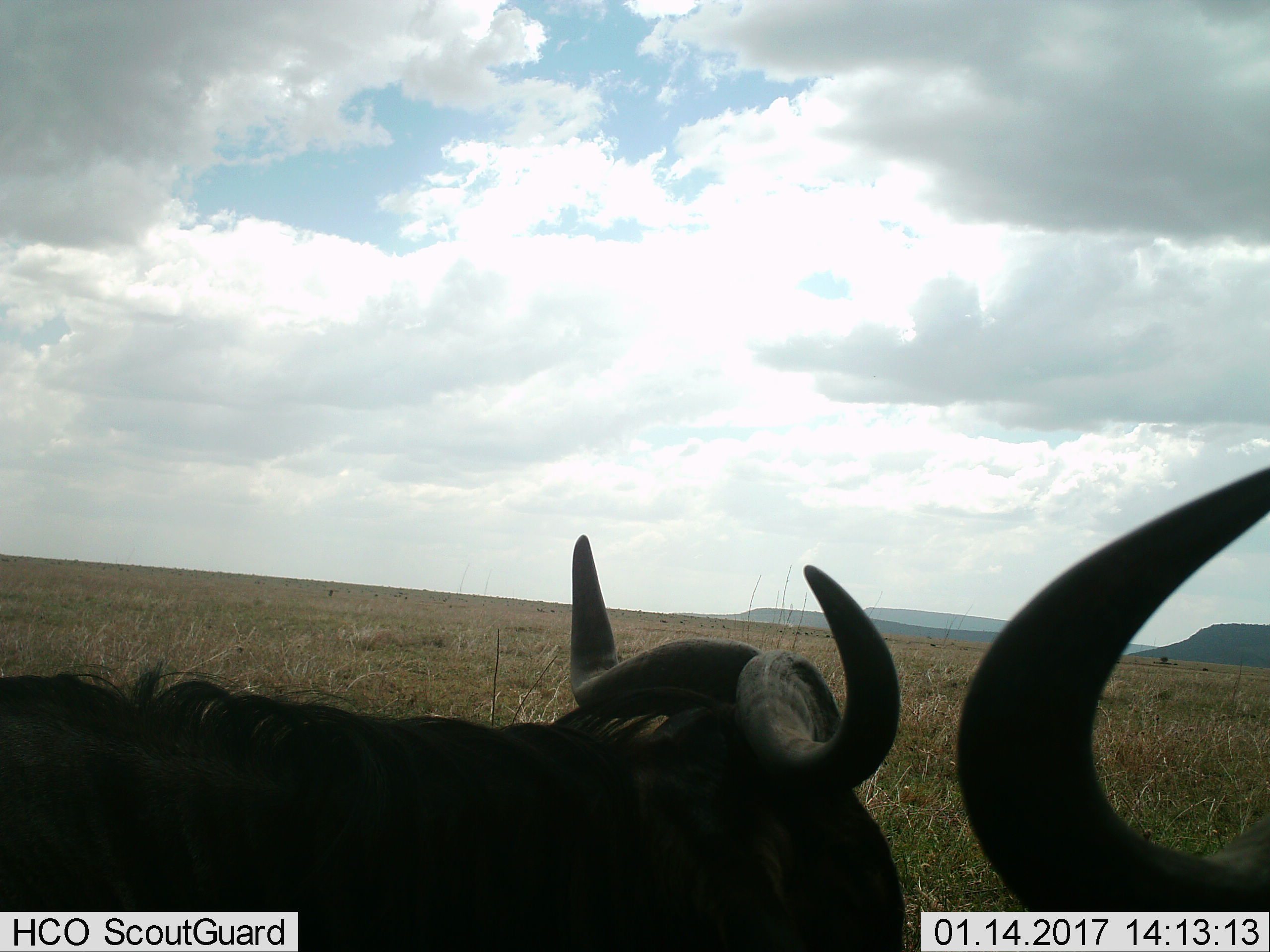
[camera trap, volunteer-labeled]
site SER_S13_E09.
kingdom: Animalia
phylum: Chordata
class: Mammalia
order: Artiodactyla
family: Bovidae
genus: Connochaetes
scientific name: Connochaetes taurinus taurinus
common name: blue wildebeest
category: wildebeestblue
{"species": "wildebeestblue (blue wildebeest) (Connochaetes taurinus taurinus)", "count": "2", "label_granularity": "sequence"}